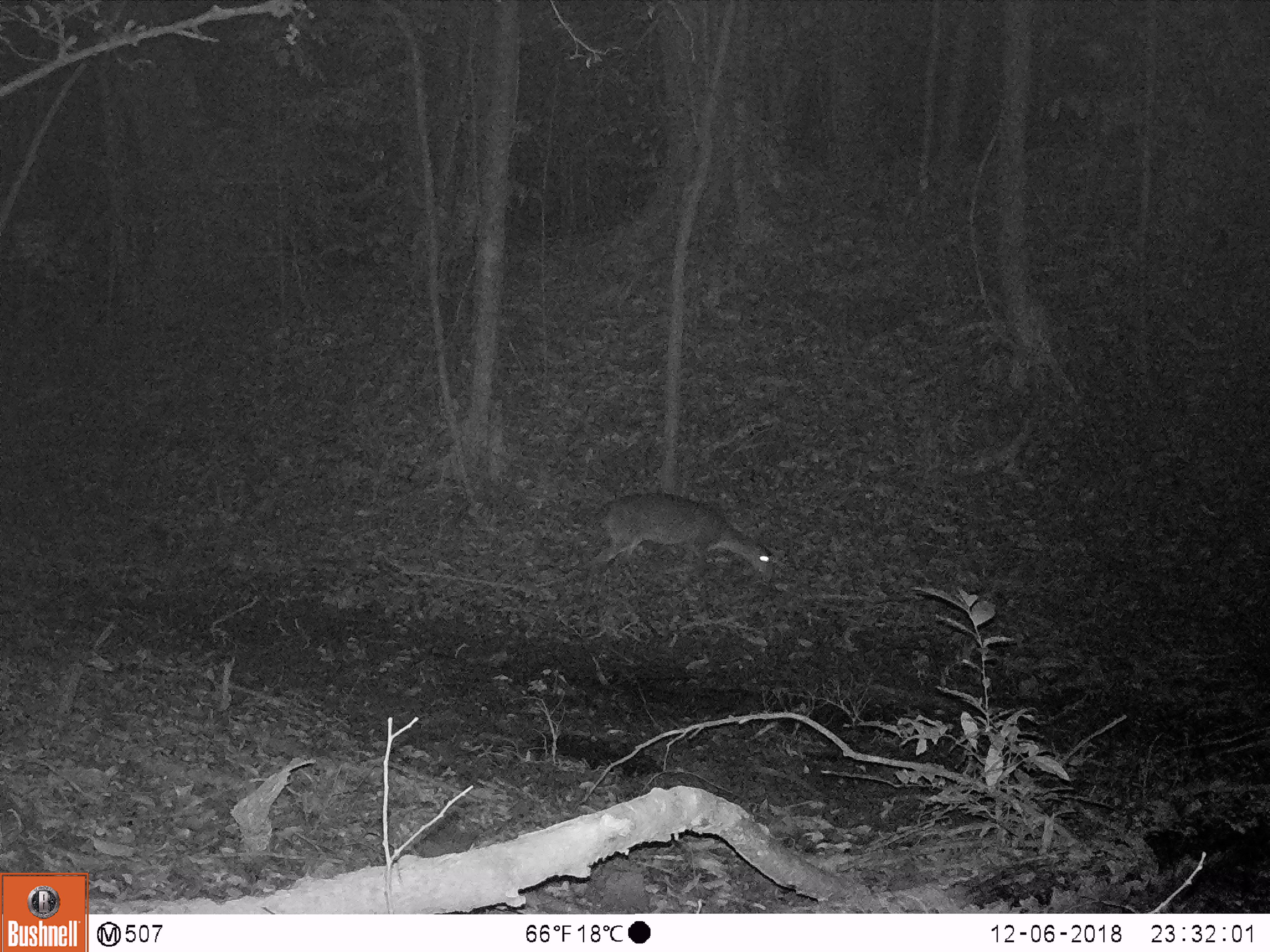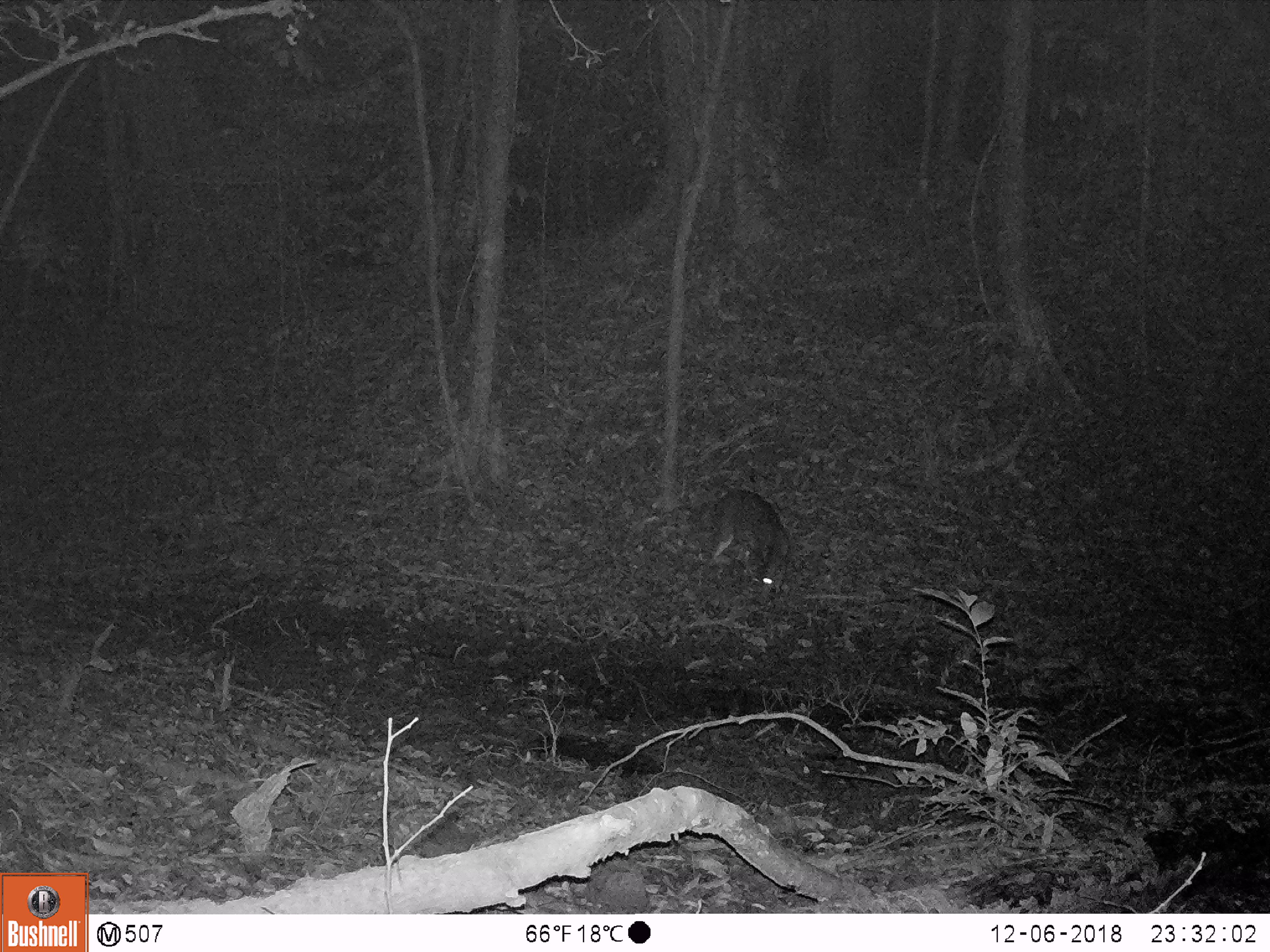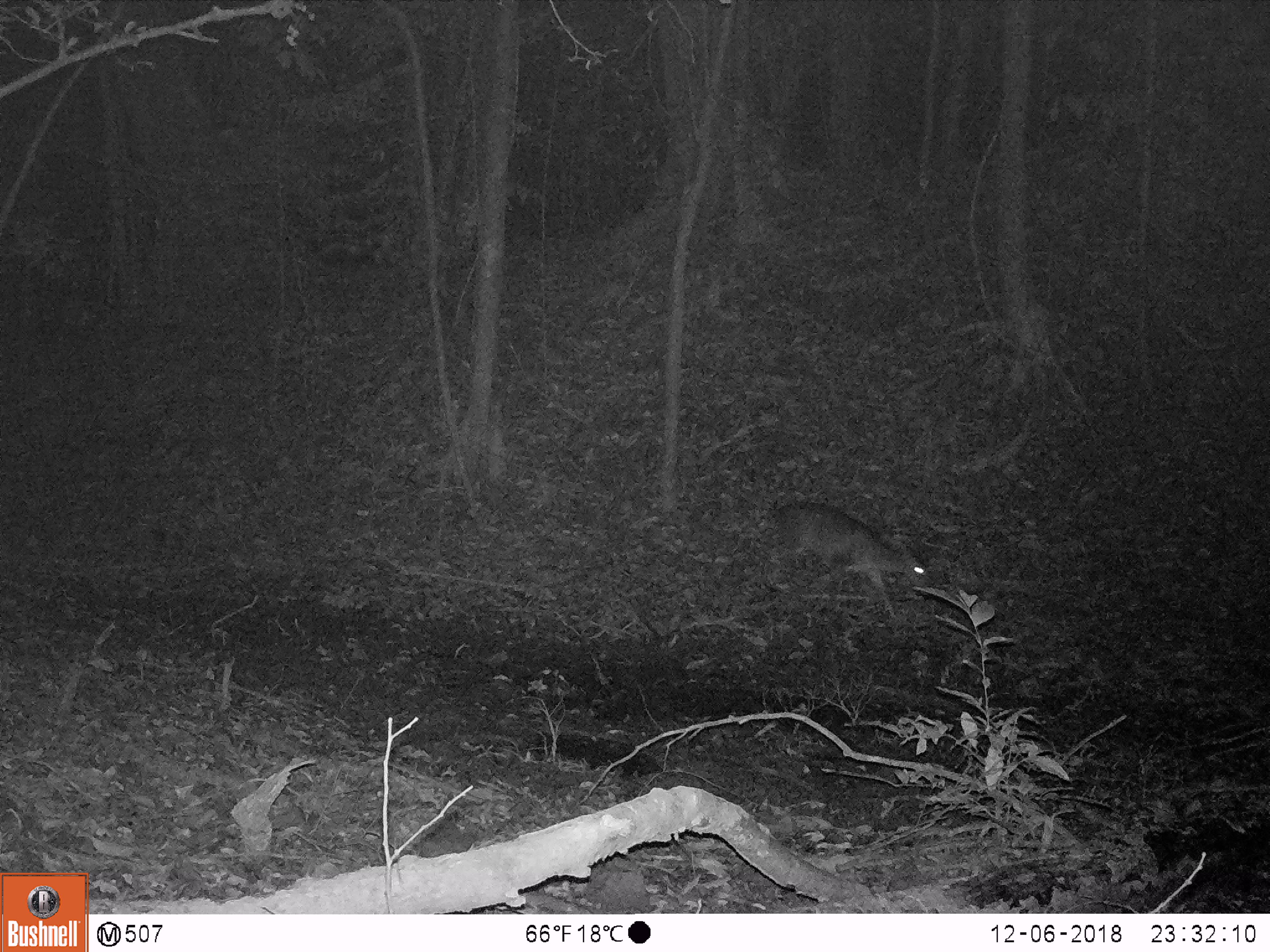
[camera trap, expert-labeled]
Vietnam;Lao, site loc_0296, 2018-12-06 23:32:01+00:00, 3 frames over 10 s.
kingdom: Animalia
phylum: Chordata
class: Mammalia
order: Artiodactyla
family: Cervidae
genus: Muntiacus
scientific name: Muntiacus vuquangensis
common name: large-antlered muntjac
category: large antlered muntjac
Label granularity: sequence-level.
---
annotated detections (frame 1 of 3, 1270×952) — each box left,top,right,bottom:
large antlered muntjac: 582,491,774,605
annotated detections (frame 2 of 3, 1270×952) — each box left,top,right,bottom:
large antlered muntjac: 707,489,793,603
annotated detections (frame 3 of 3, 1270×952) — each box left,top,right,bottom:
large antlered muntjac: 768,497,938,621